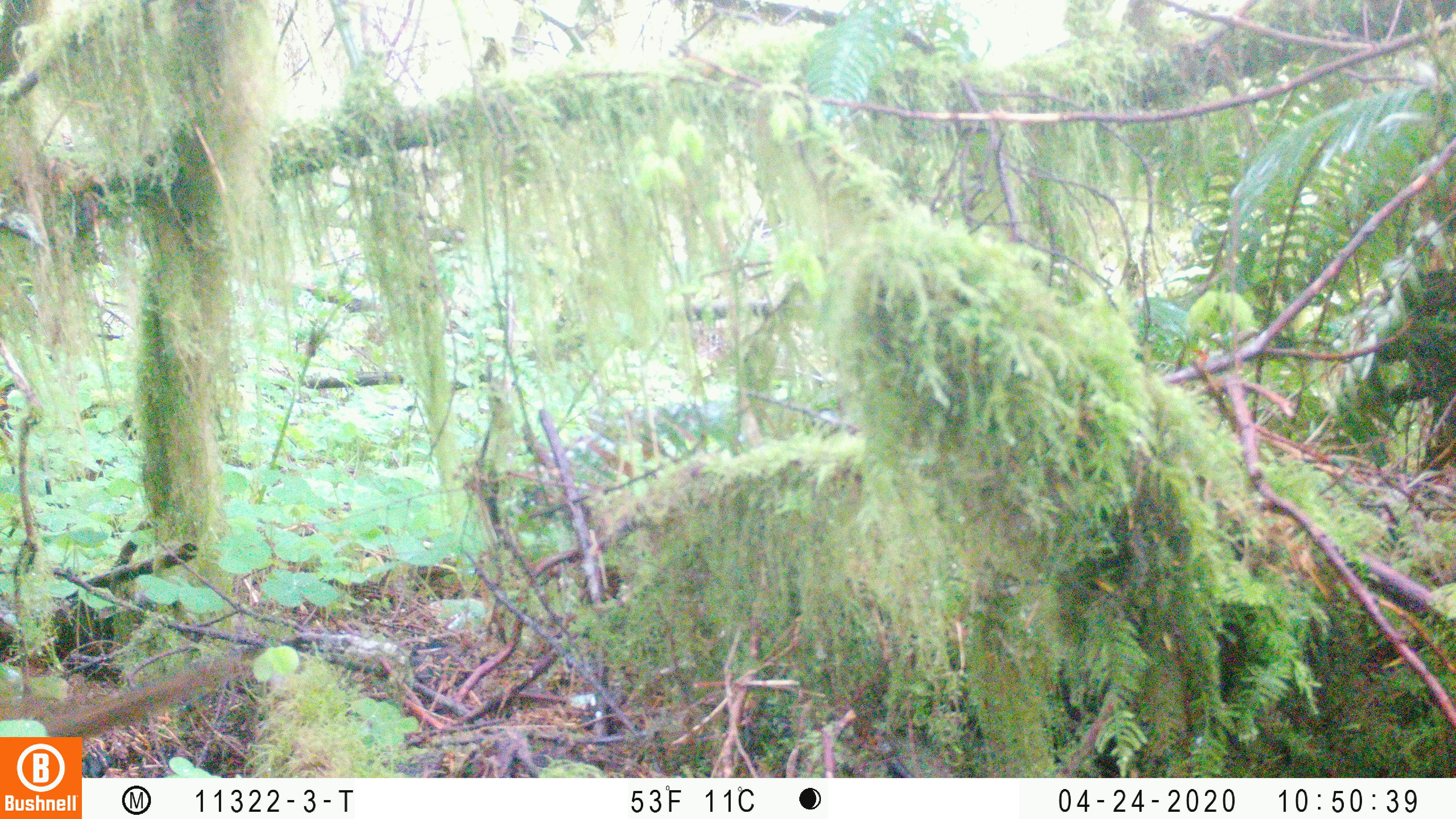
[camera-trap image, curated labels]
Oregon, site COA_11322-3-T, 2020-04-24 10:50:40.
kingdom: Animalia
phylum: Chordata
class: Mammalia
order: Rodentia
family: Sciuridae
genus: Neotamias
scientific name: Neotamias townsendii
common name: townsend's chipmunk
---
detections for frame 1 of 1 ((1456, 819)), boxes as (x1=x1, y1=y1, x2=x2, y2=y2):
townsend's chipmunk: (x1=18, y1=649, x2=243, y2=733)